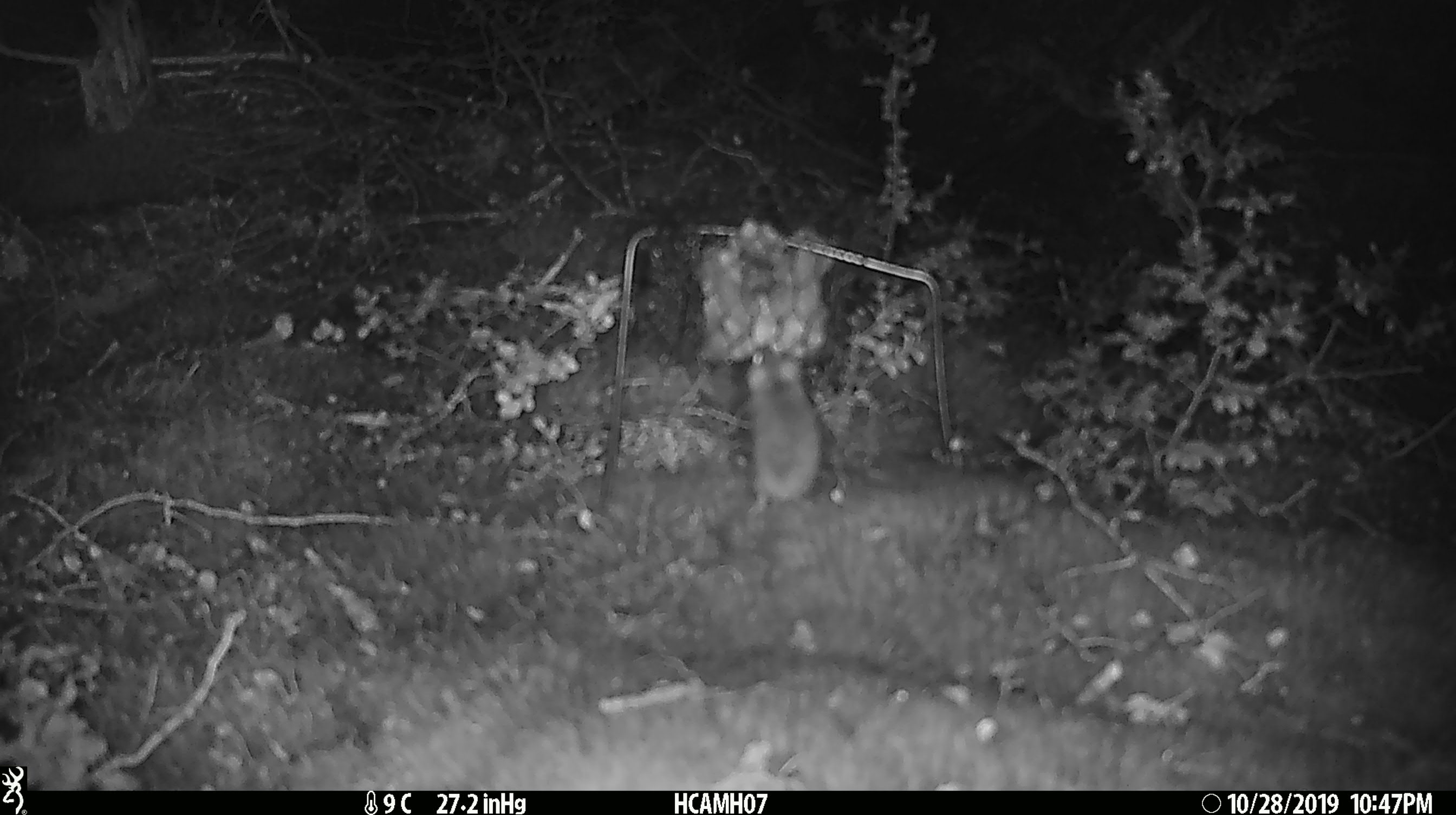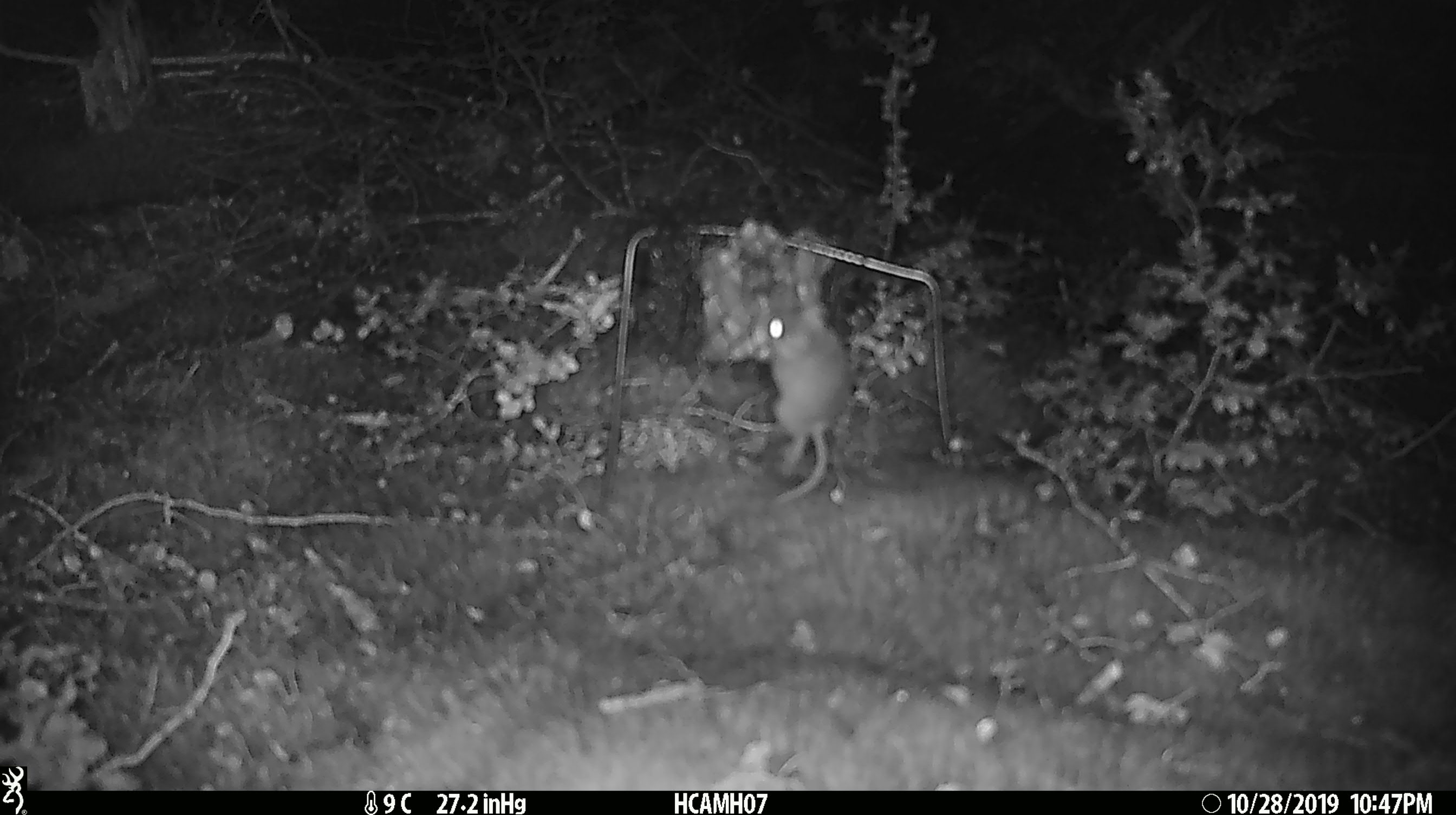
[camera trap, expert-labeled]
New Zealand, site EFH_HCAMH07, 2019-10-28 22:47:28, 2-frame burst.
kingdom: Animalia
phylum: Chordata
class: Mammalia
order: Rodentia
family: Muridae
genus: Mus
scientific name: Mus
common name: mouse